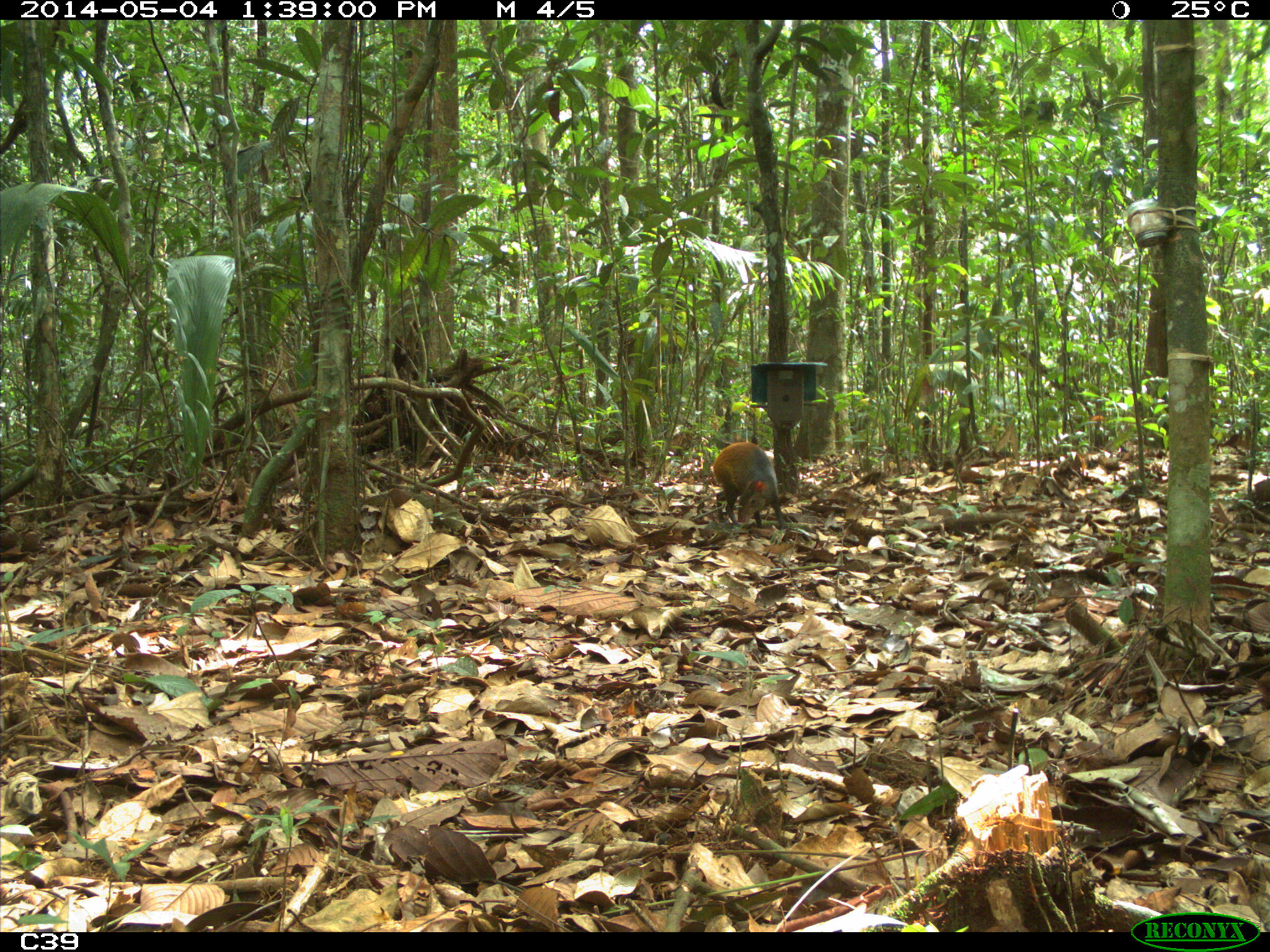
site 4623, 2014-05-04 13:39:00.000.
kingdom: Animalia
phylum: Chordata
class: Mammalia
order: Rodentia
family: Dasyproctidae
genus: Dasyprocta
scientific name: Dasyprocta leporina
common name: red-rumped agouti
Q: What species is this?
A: Dasyprocta leporina (red-rumped agouti).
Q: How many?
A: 2.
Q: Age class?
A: Adult.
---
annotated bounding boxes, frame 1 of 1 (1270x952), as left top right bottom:
dasyprocta leporina: 712 441 784 530